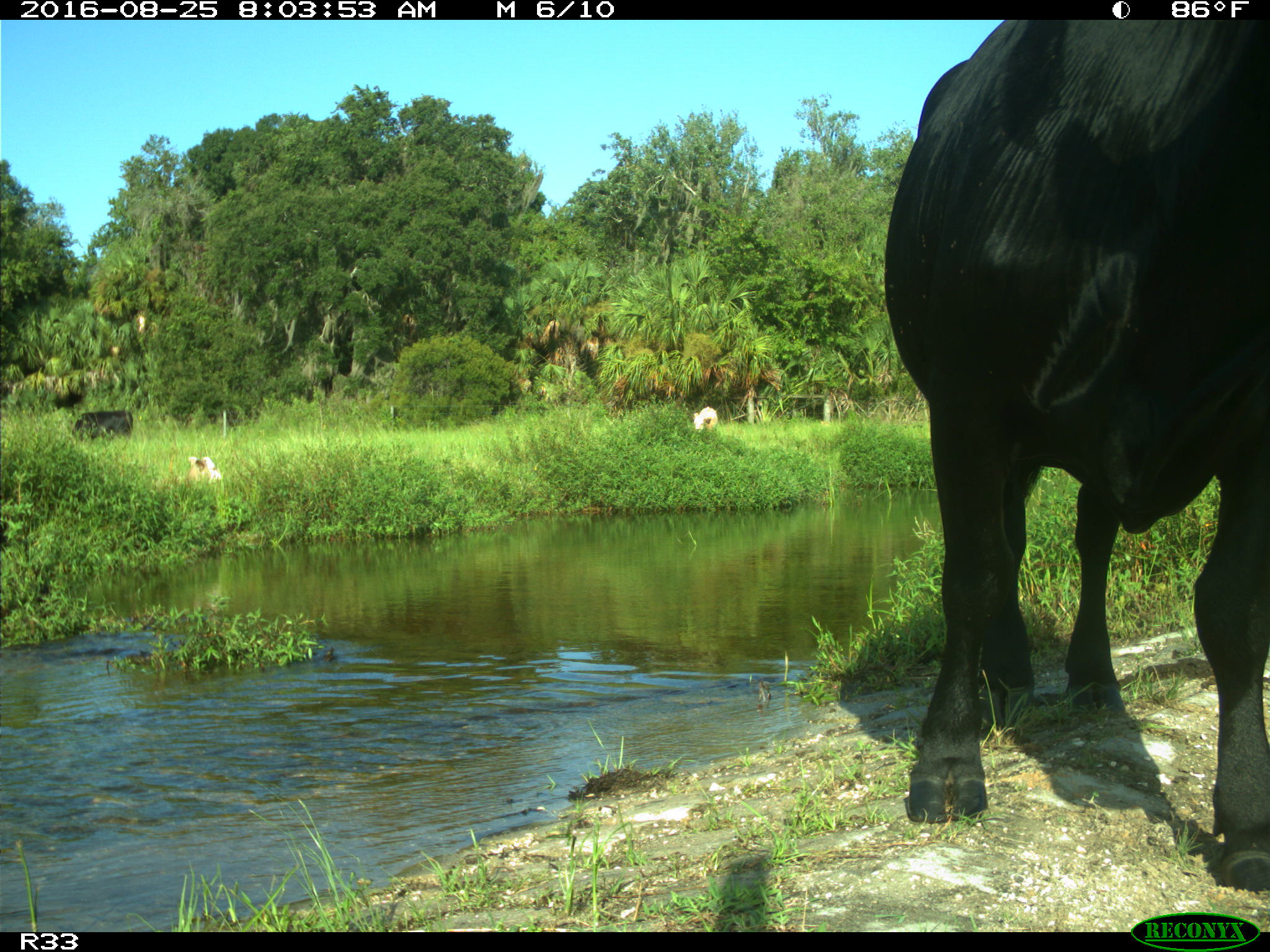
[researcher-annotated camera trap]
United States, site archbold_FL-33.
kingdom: Animalia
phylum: Chordata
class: Mammalia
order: Artiodactyla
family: Bovidae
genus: Bos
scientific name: Bos taurus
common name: domestic cow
Bos taurus (domestic cow).